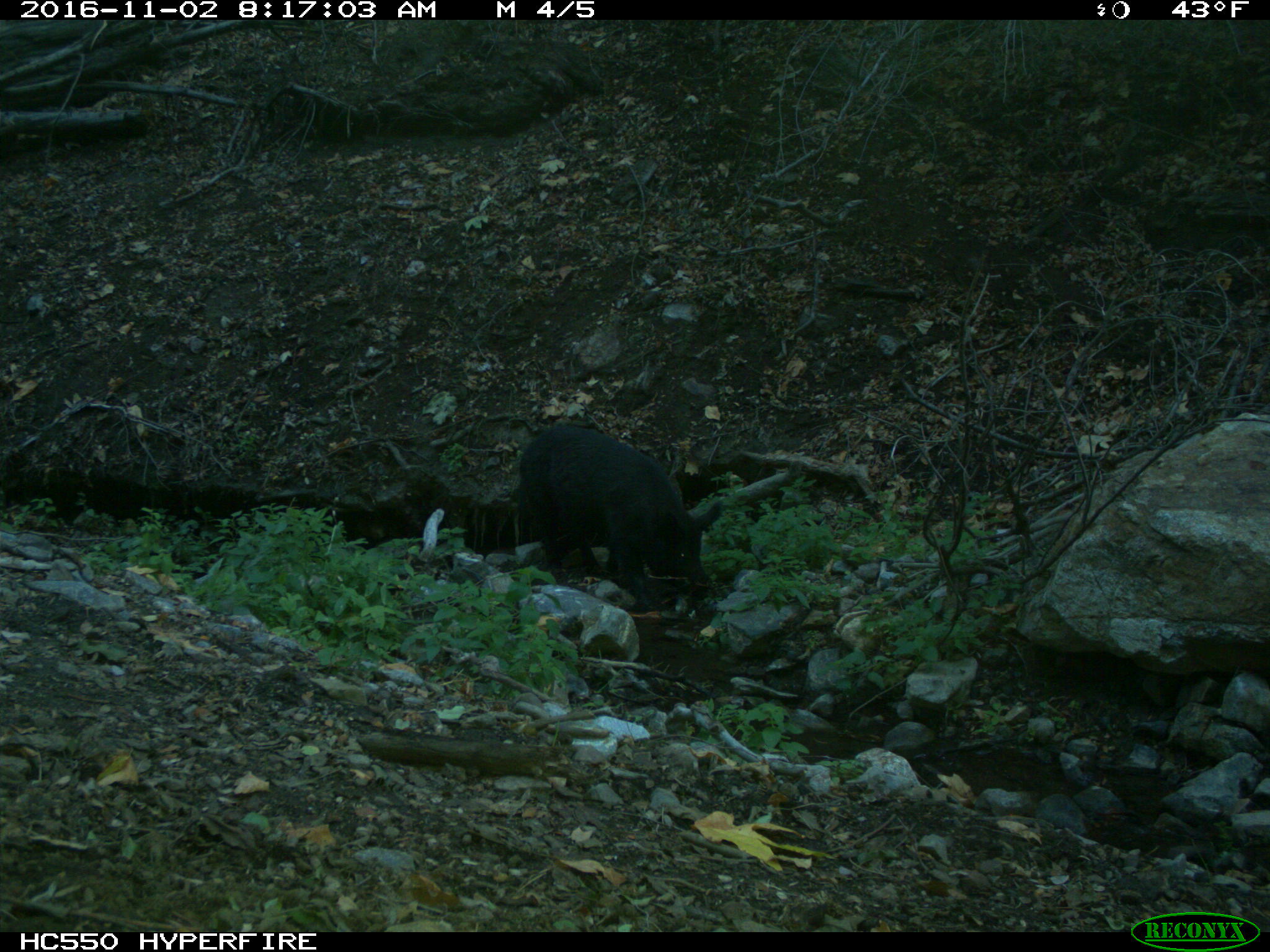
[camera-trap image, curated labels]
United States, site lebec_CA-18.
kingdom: Animalia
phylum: Chordata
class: Mammalia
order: Artiodactyla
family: Suidae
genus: Sus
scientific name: Sus scrofa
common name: wild boar